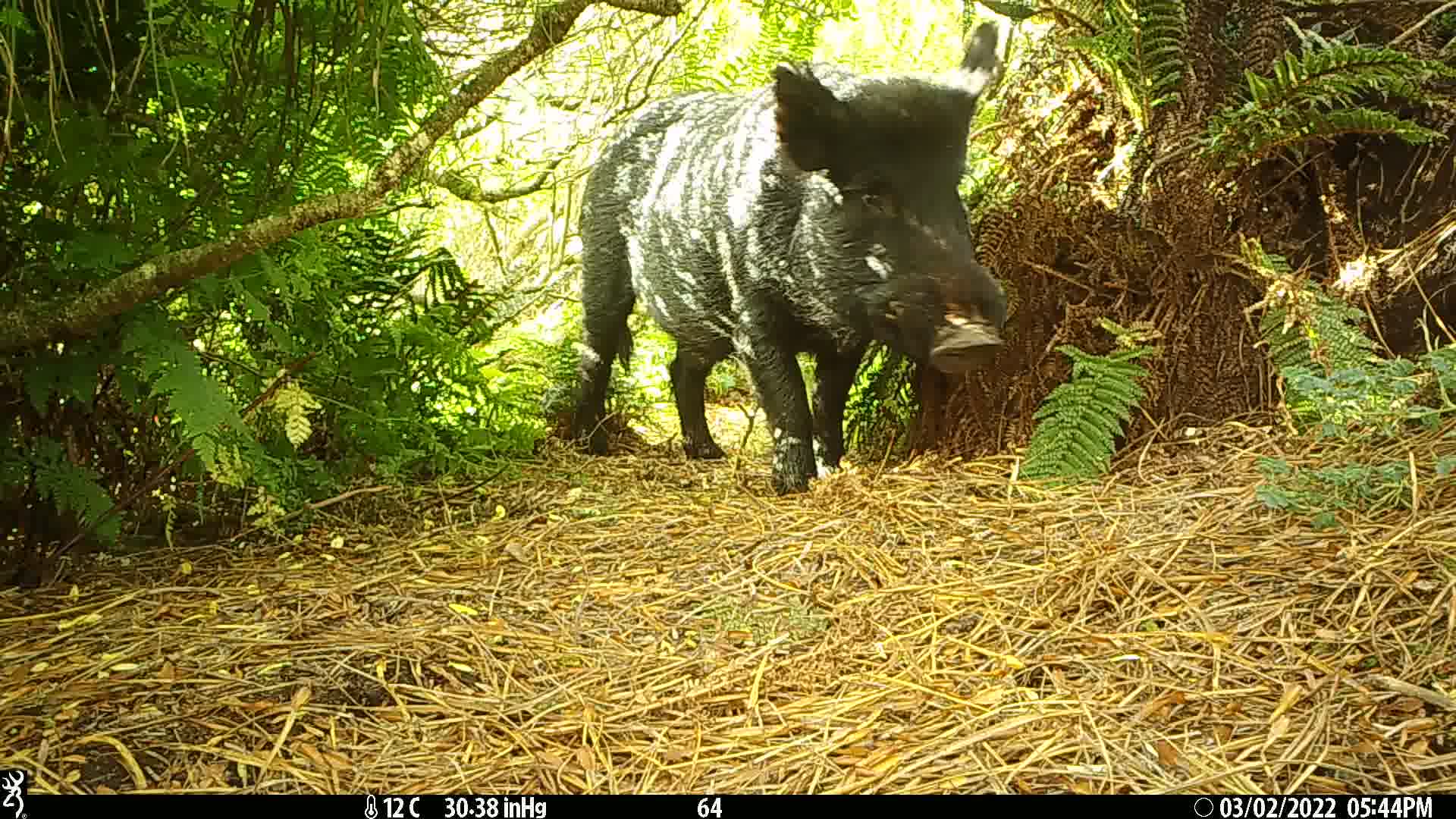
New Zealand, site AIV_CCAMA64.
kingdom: Animalia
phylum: Chordata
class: Mammalia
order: Artiodactyla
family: Suidae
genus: Sus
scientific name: Sus scrofa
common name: pig